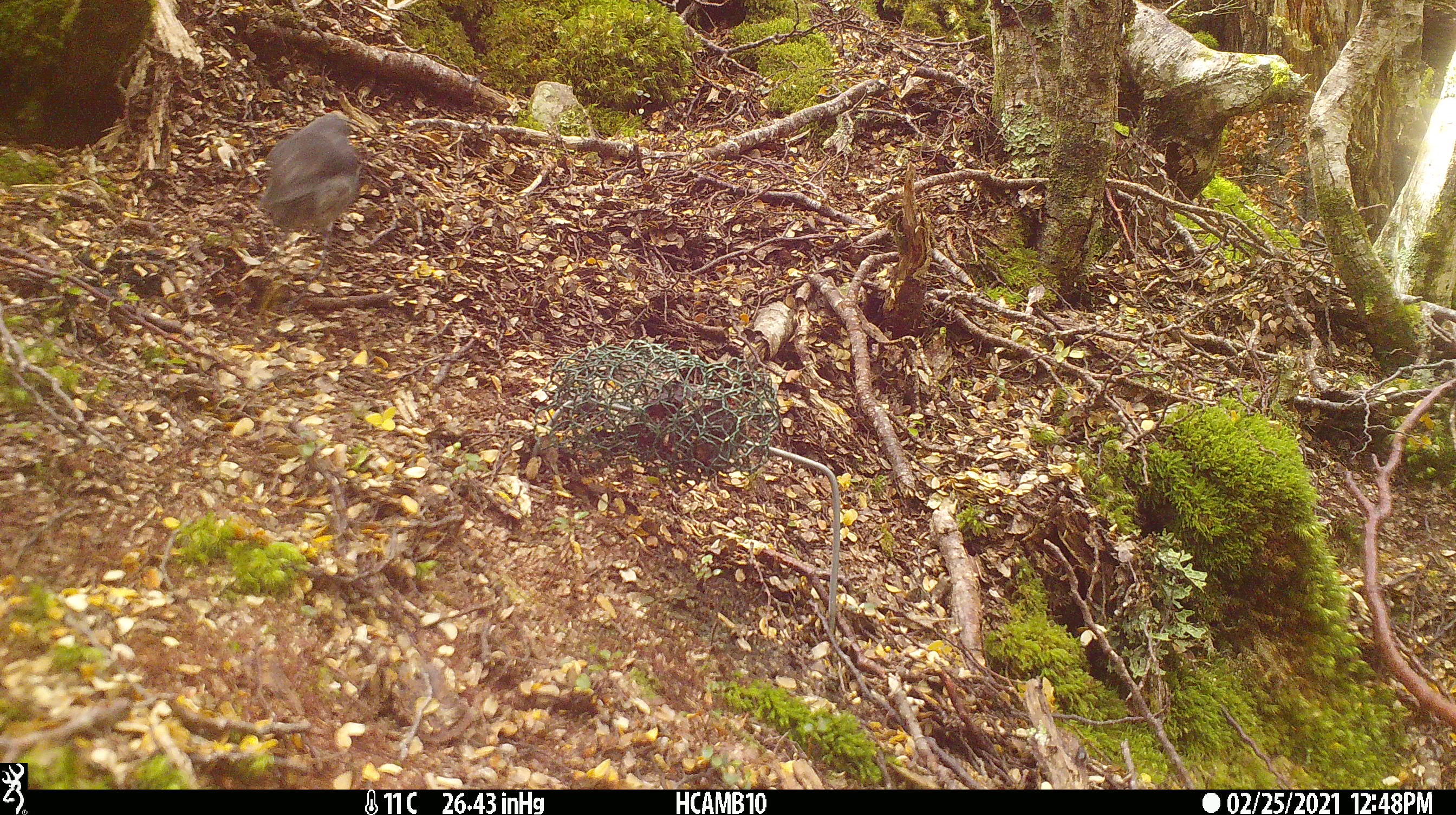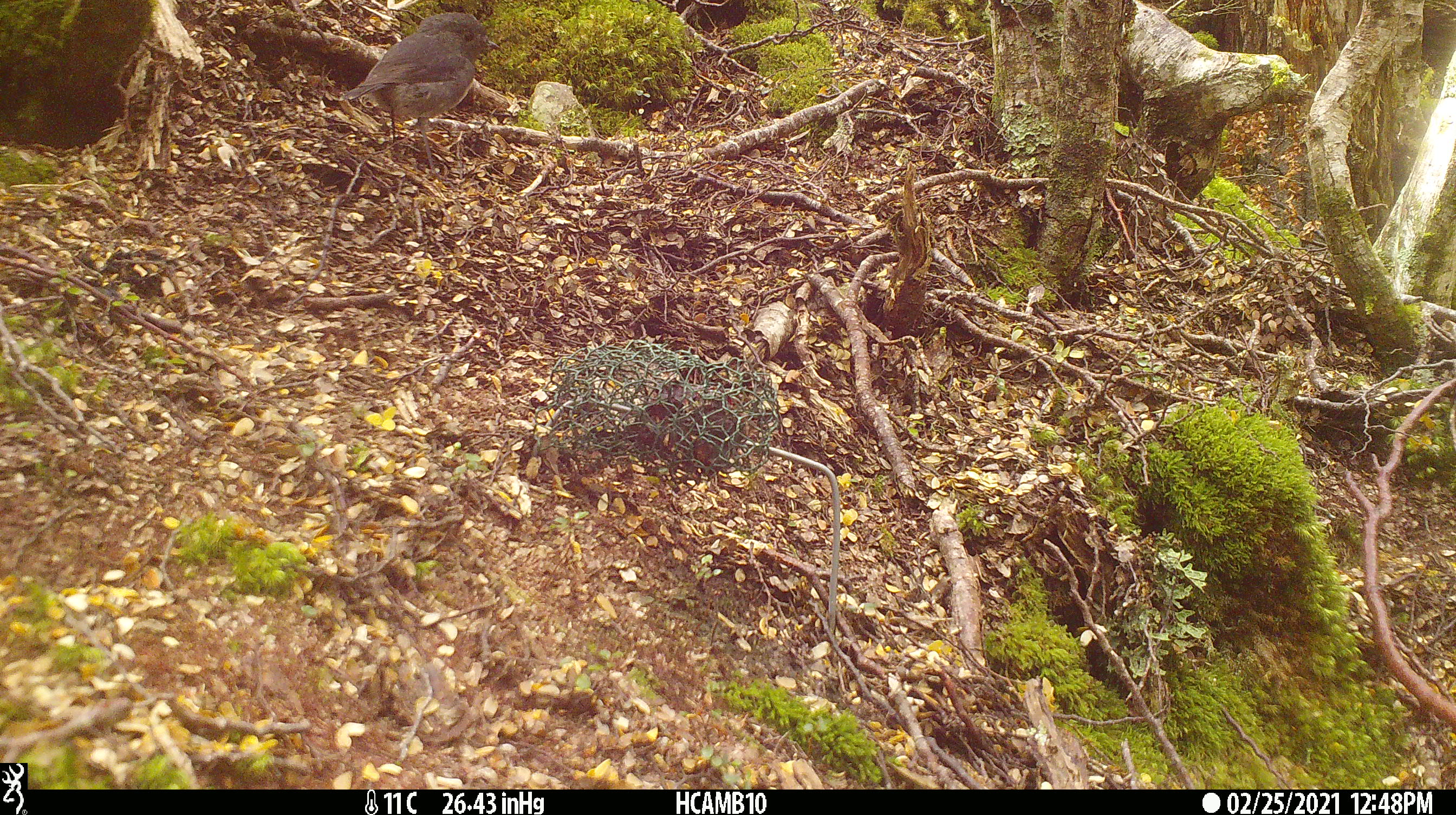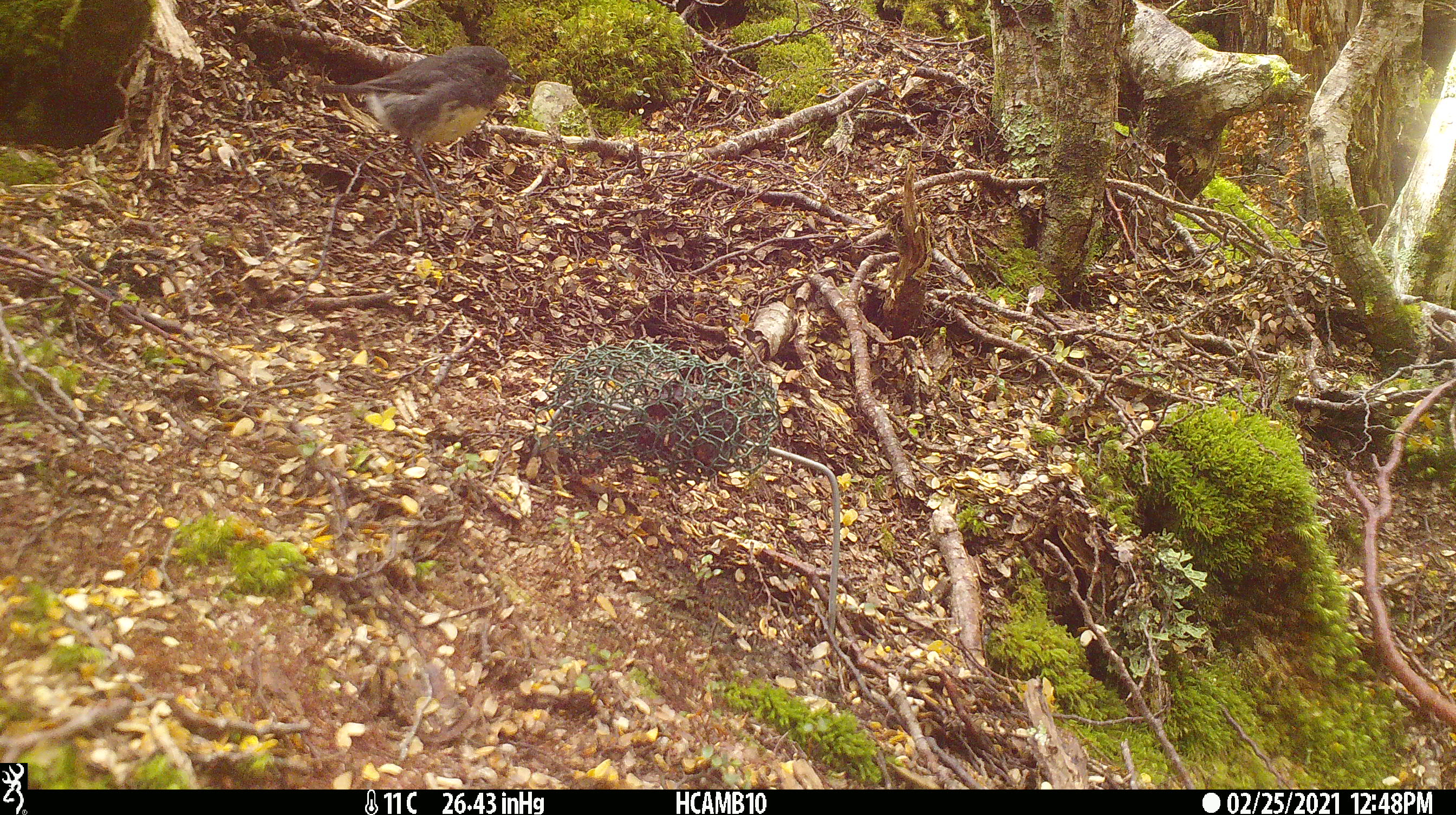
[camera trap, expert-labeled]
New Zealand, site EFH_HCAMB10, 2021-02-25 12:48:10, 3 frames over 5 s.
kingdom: Animalia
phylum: Chordata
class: Aves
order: Passeriformes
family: Petroicidae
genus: Petroica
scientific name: Petroica australis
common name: new zealand robin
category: robin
Robin (new zealand robin) (Petroica australis).